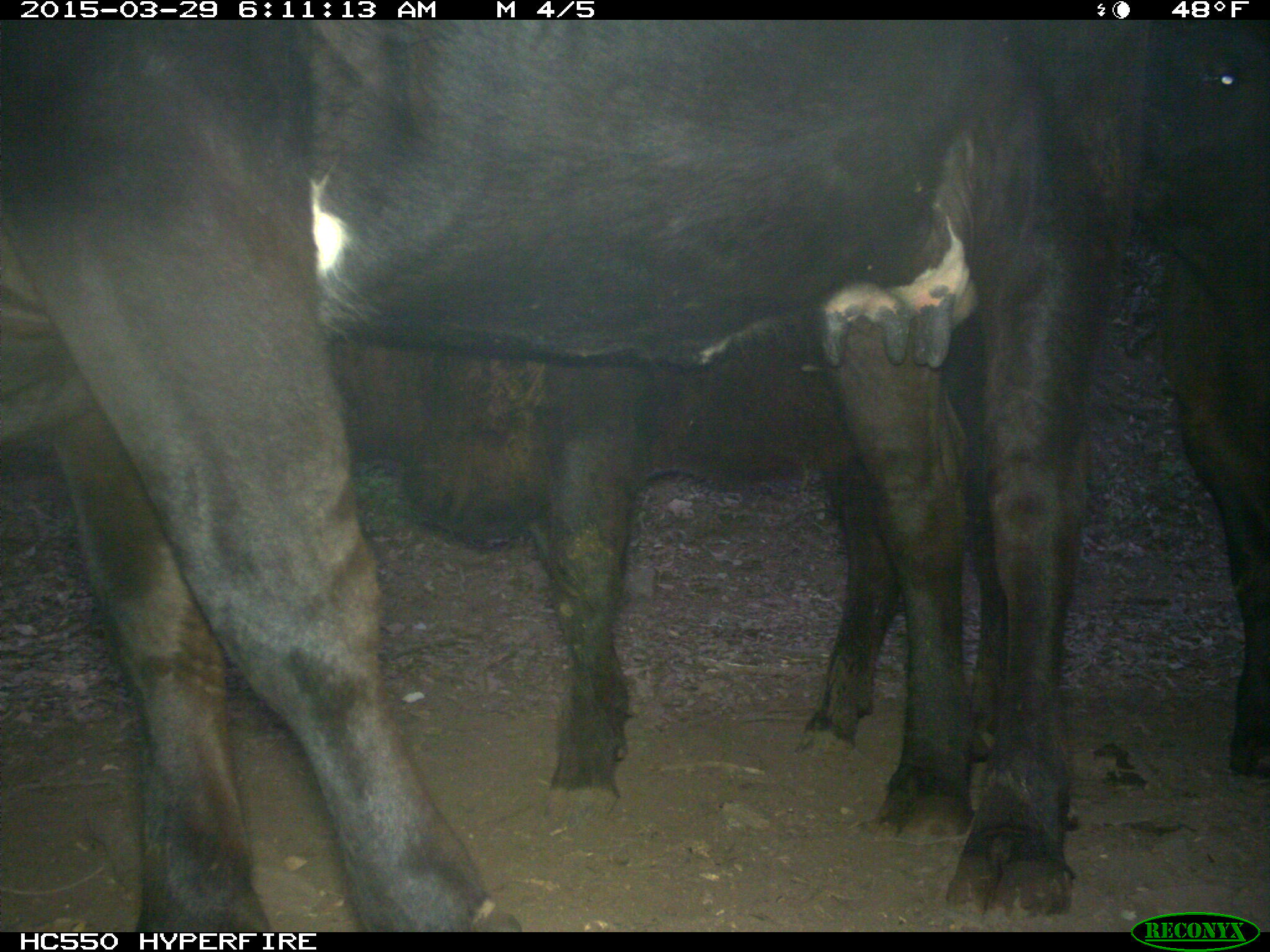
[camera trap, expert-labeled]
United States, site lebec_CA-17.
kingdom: Animalia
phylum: Chordata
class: Mammalia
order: Artiodactyla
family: Bovidae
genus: Bos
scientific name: Bos taurus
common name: domestic cow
Bos taurus (domestic cow).